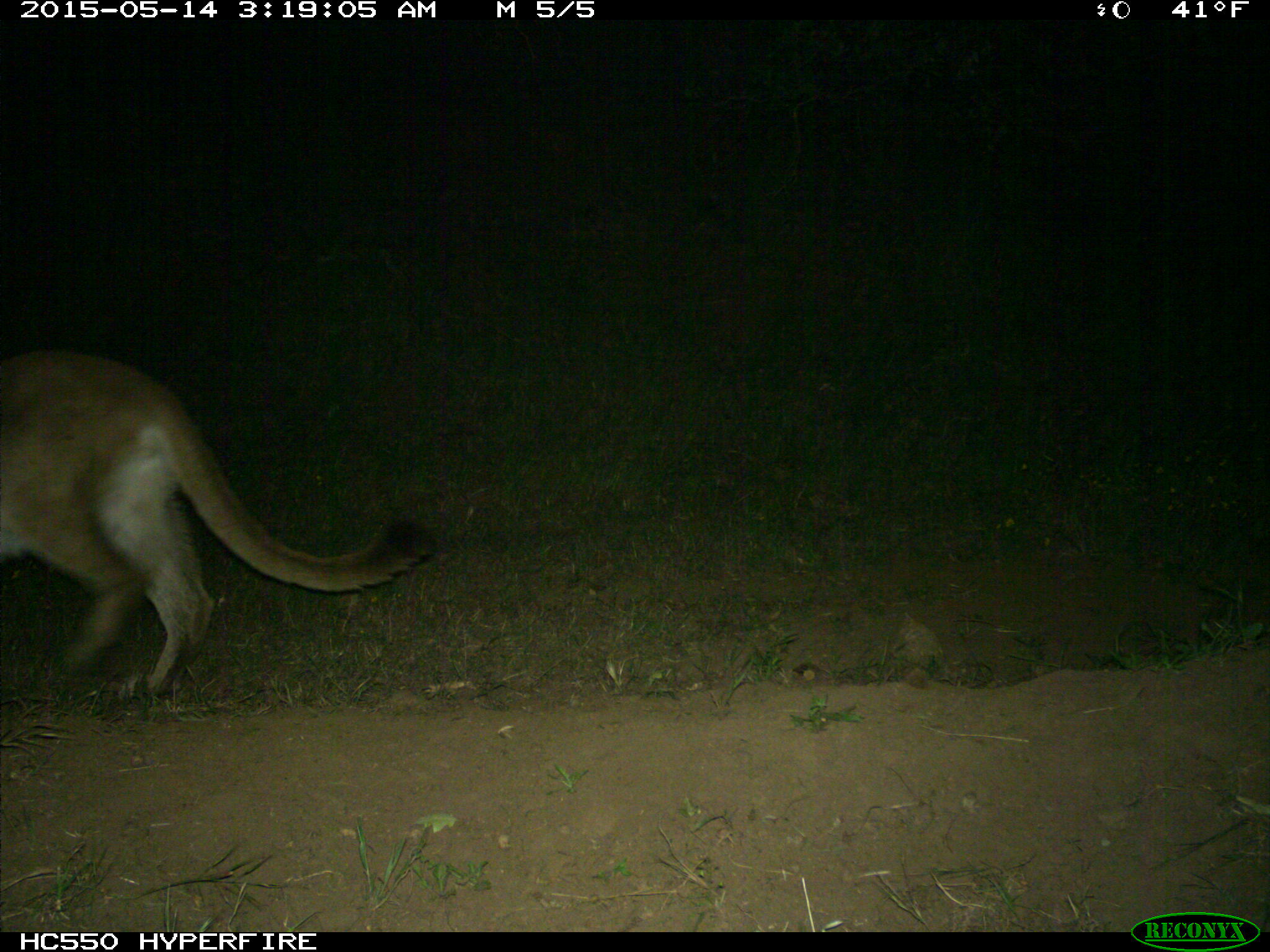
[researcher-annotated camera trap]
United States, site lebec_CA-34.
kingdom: Animalia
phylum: Chordata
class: Mammalia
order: Carnivora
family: Felidae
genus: Puma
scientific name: Puma concolor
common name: mountain lion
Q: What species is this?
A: Puma concolor (mountain lion).